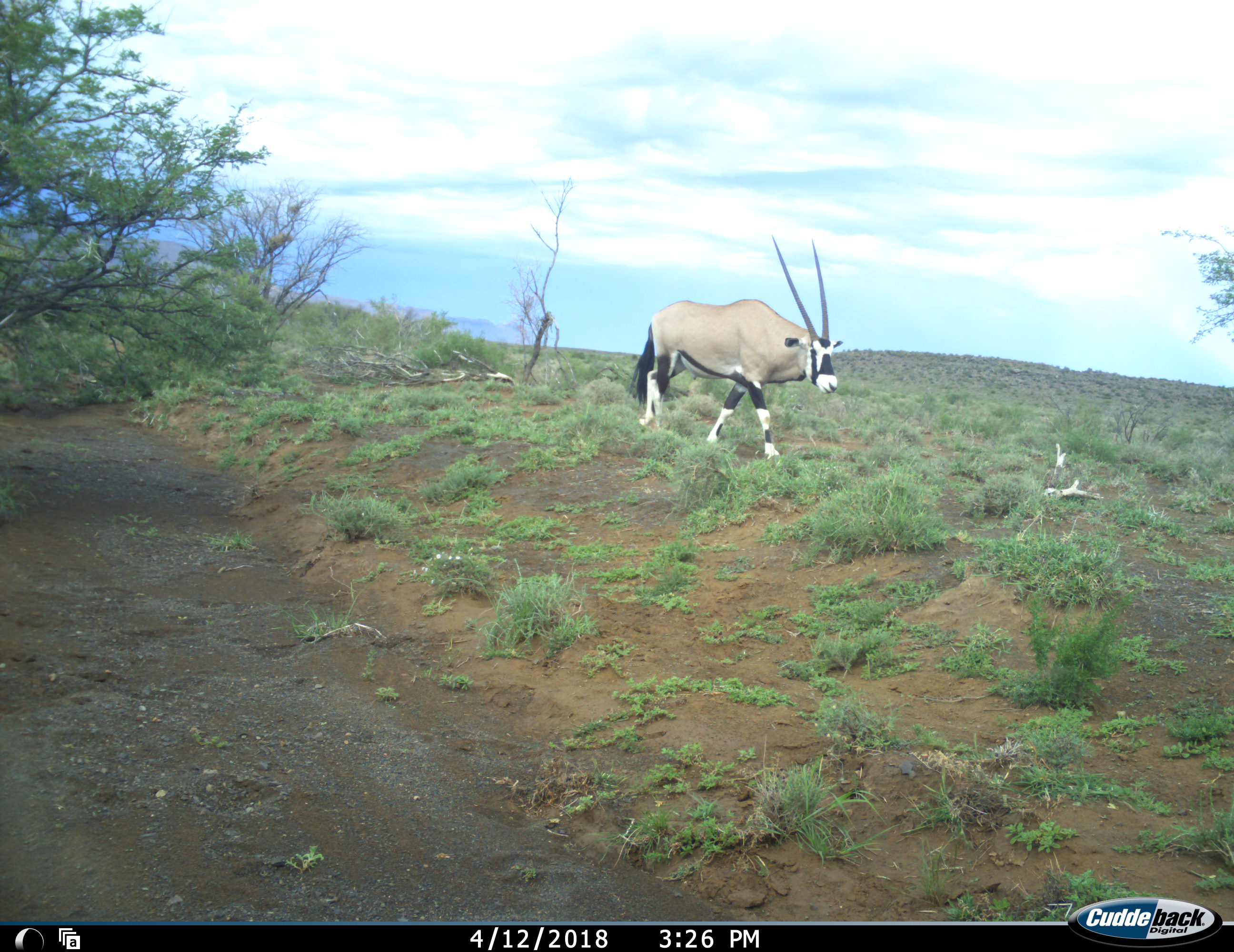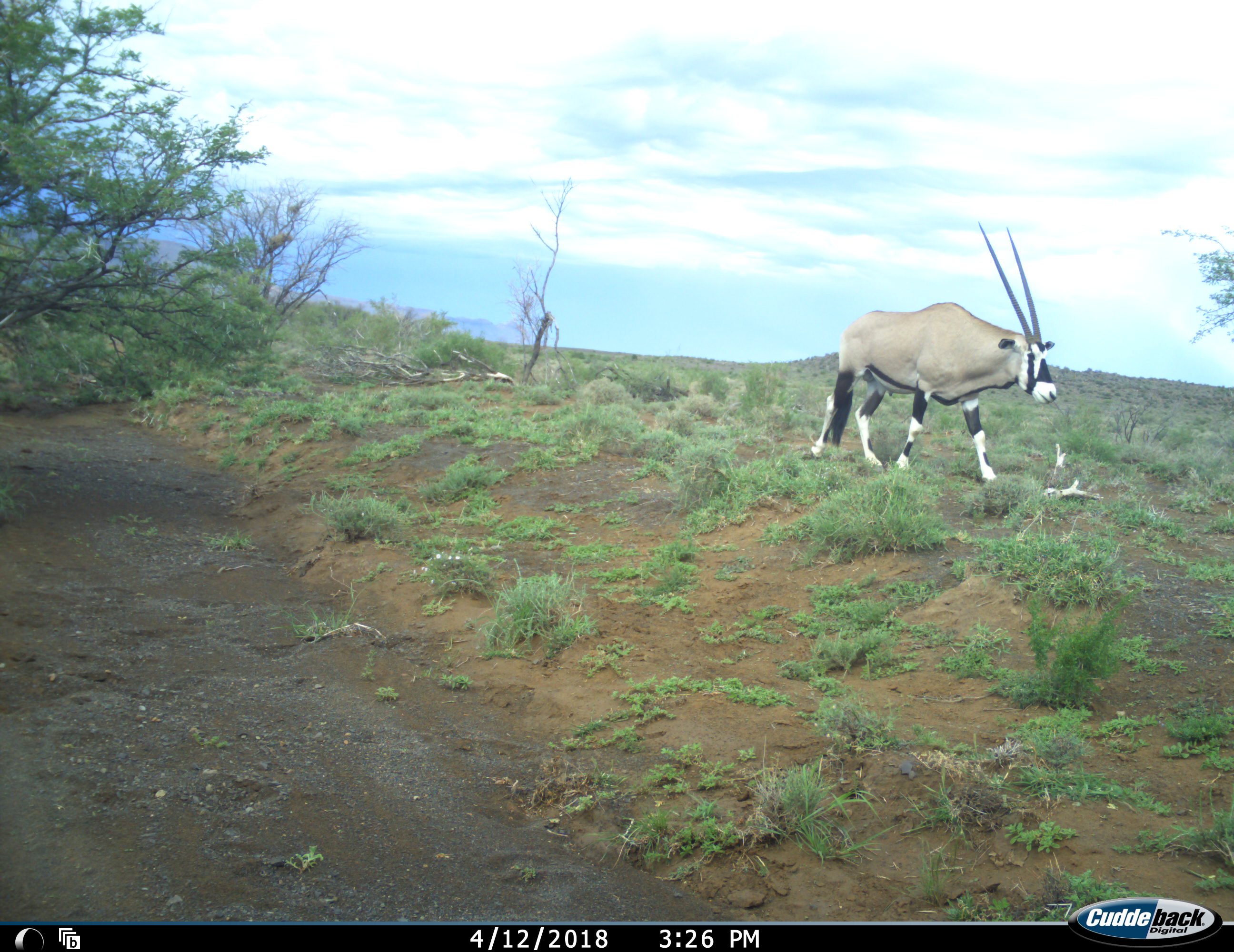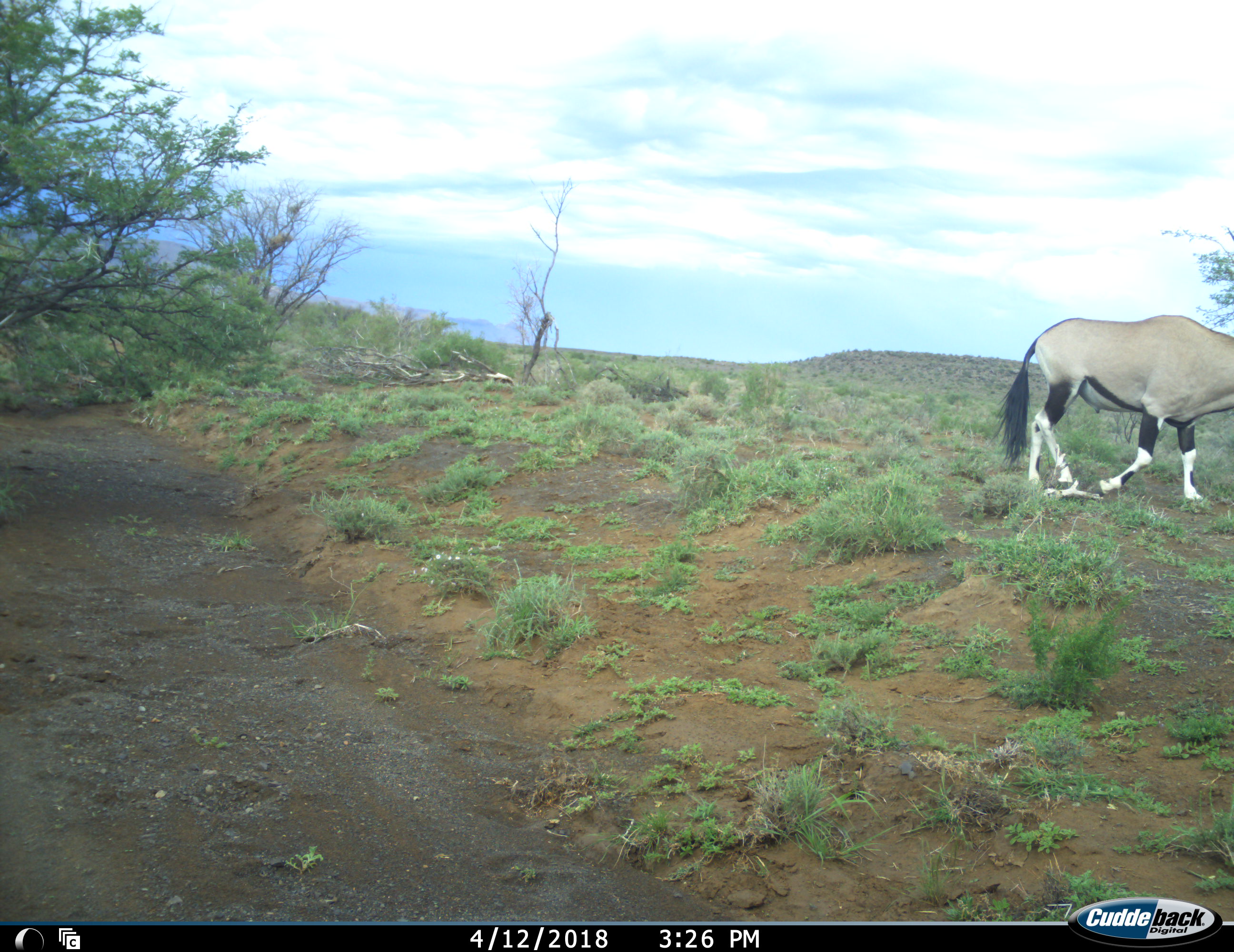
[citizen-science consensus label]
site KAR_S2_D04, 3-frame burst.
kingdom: Animalia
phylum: Chordata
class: Mammalia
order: Artiodactyla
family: Bovidae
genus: Oryx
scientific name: Oryx gazella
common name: gemsbok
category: oryx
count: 1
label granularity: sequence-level